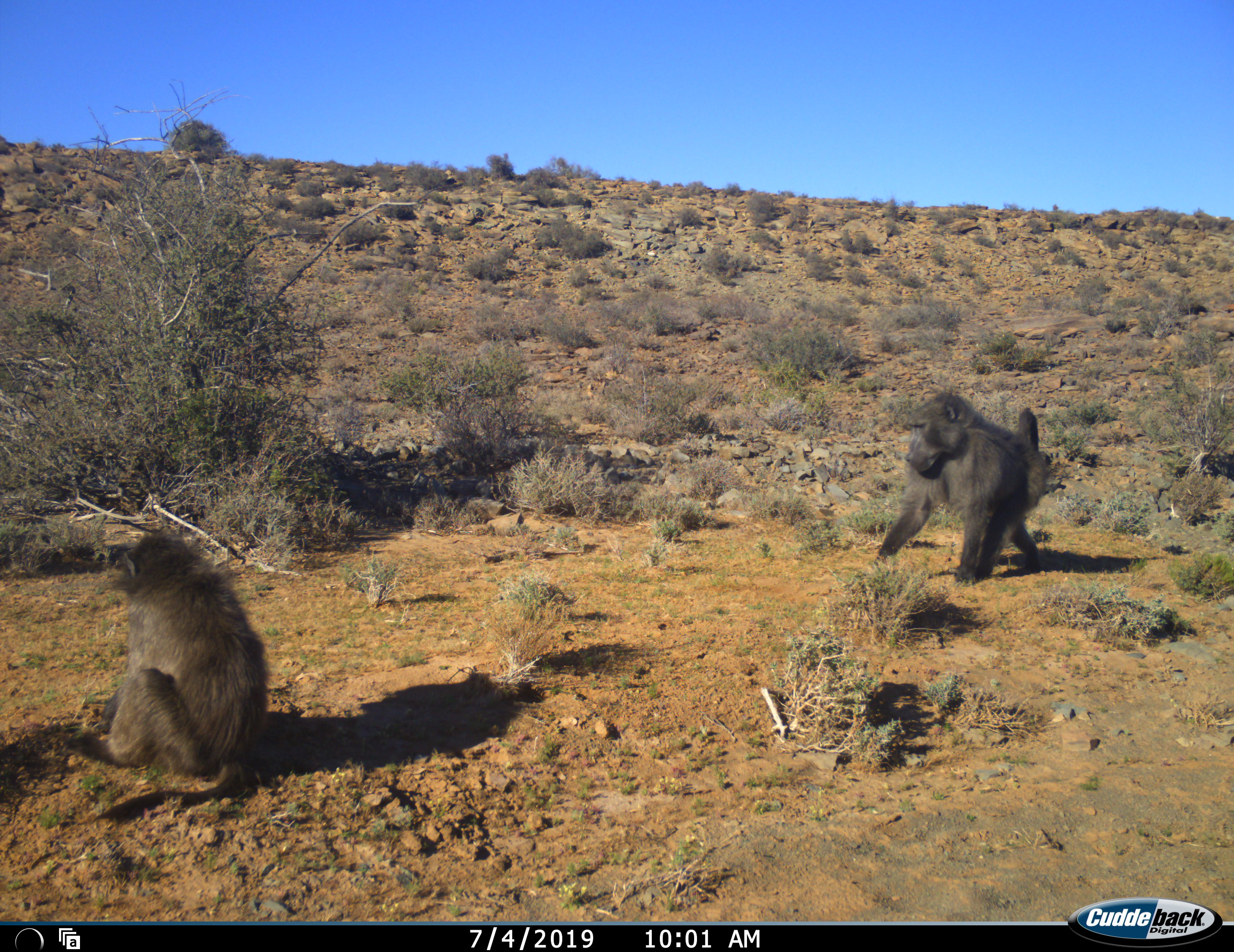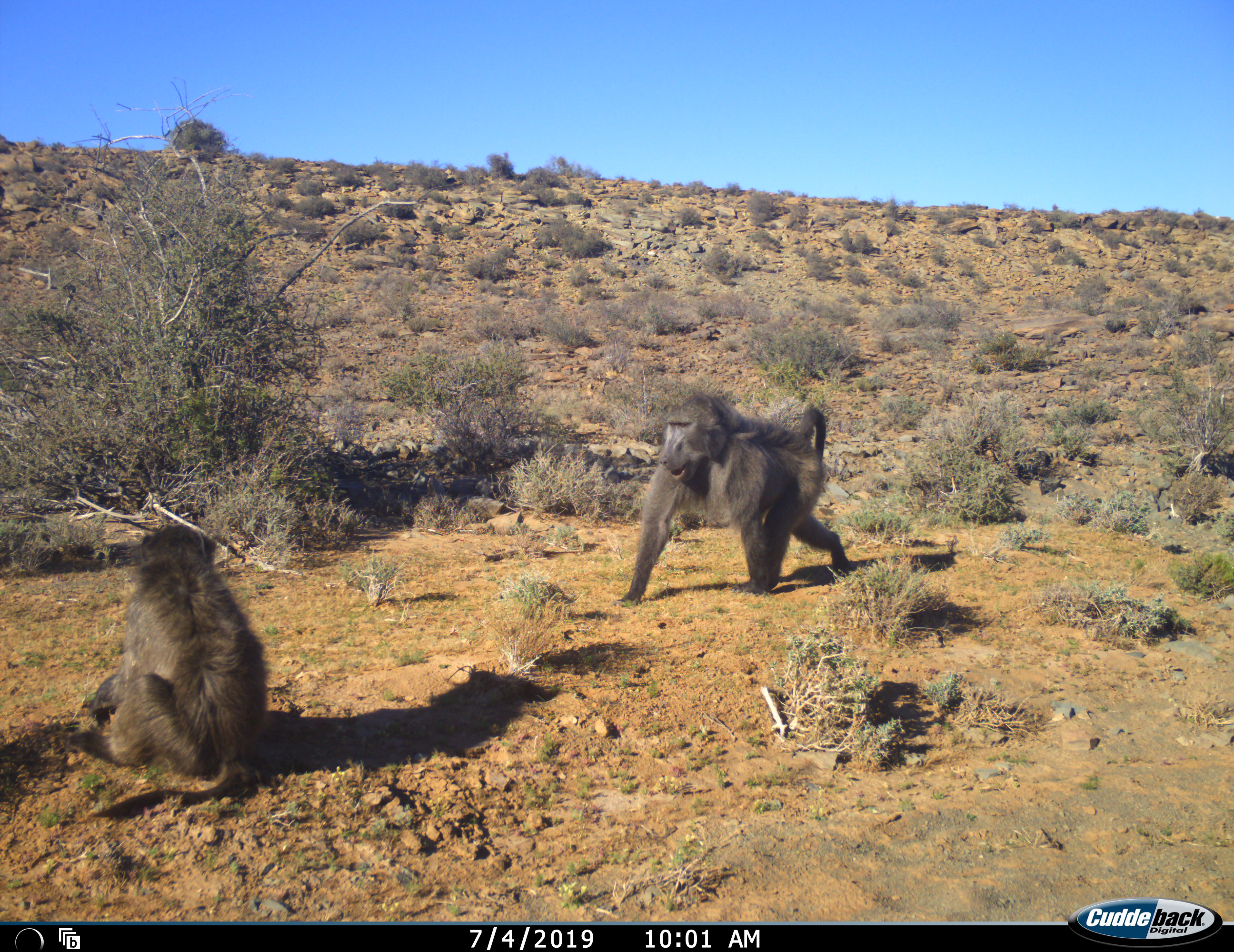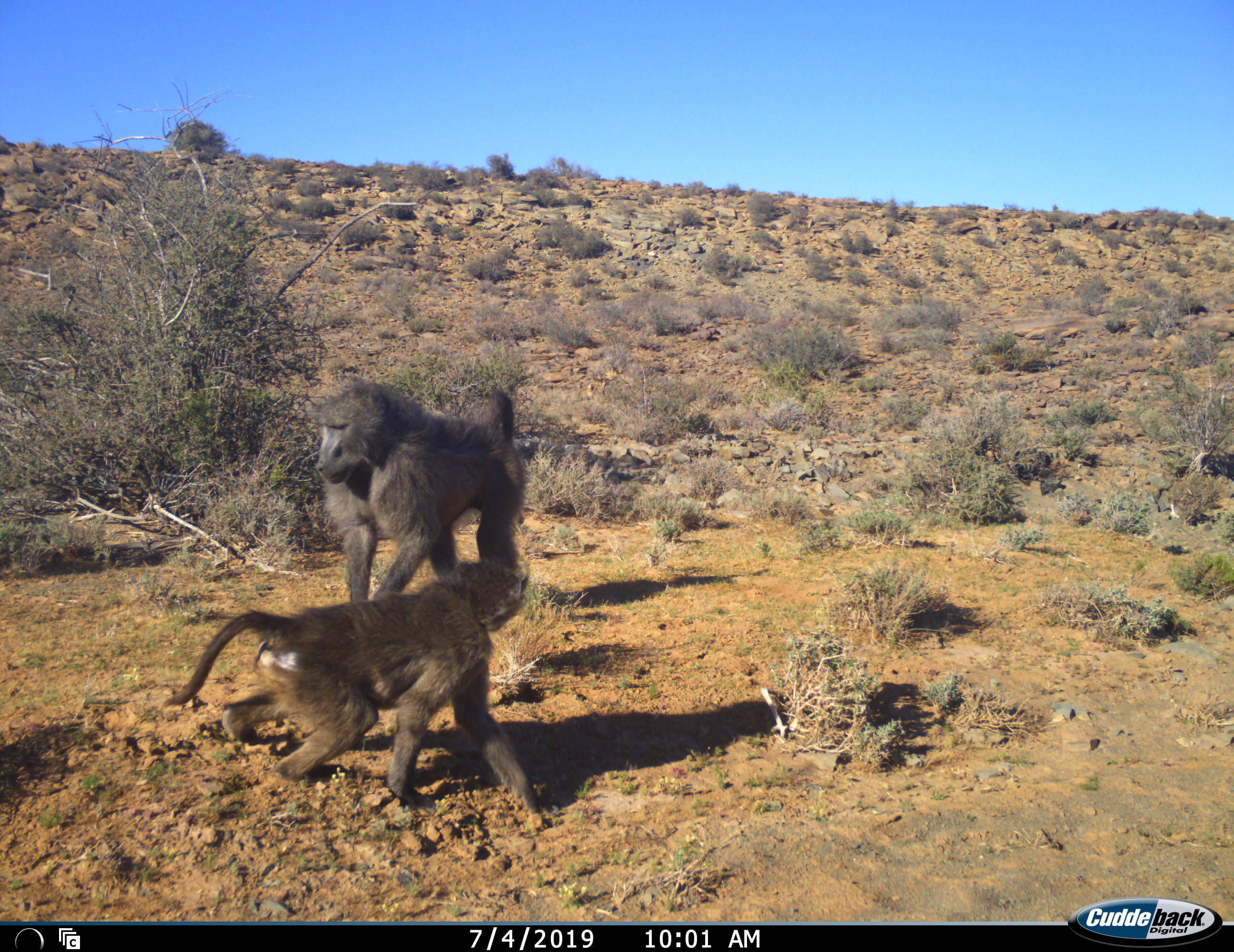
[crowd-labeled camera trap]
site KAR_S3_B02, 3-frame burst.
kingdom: Animalia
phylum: Chordata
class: Mammalia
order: Primates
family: Cercopithecidae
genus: Papio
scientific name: Papio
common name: baboon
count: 2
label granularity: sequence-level